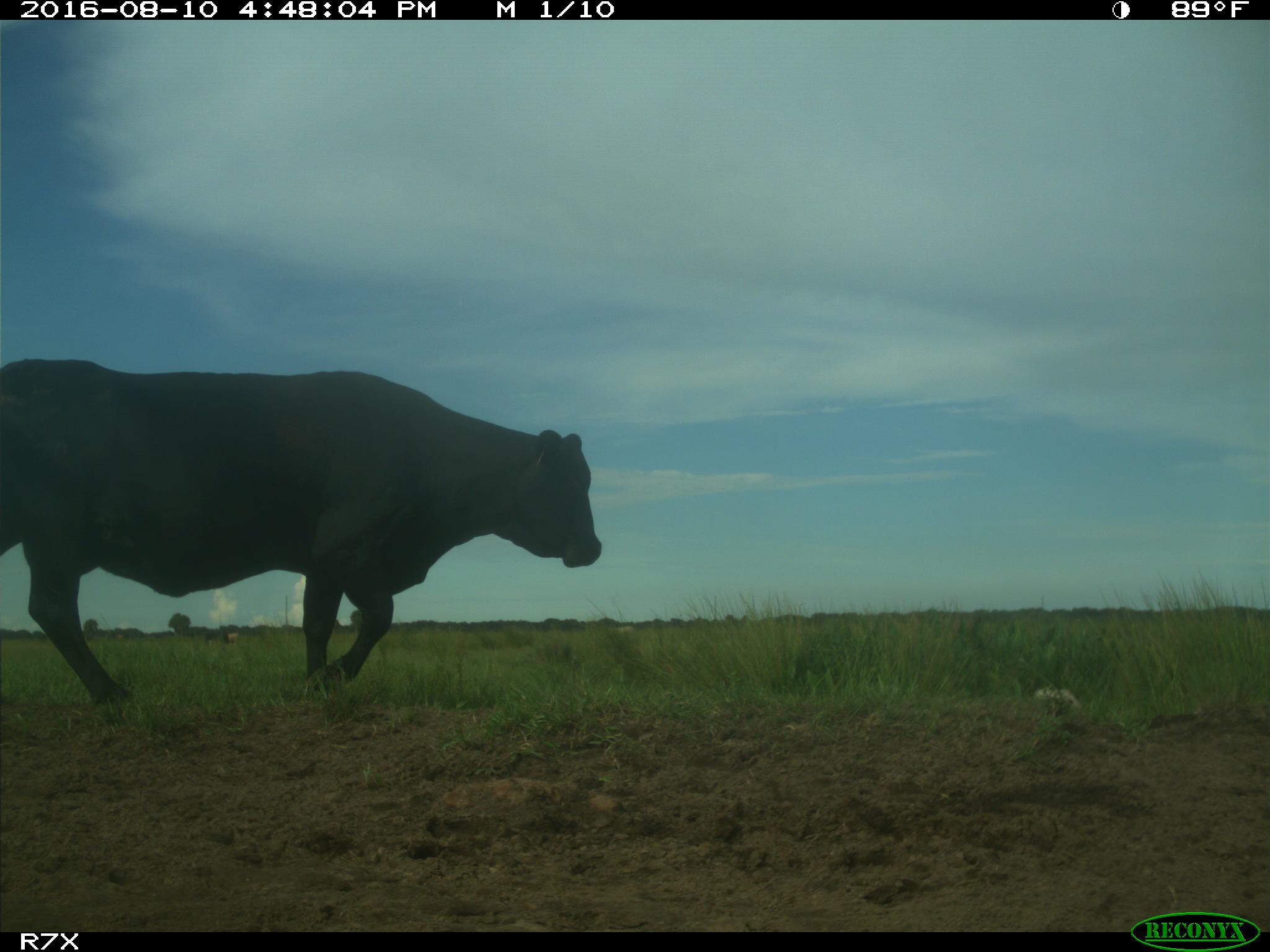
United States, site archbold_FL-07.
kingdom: Animalia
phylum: Chordata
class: Mammalia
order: Artiodactyla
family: Bovidae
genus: Bos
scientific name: Bos taurus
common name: domestic cow